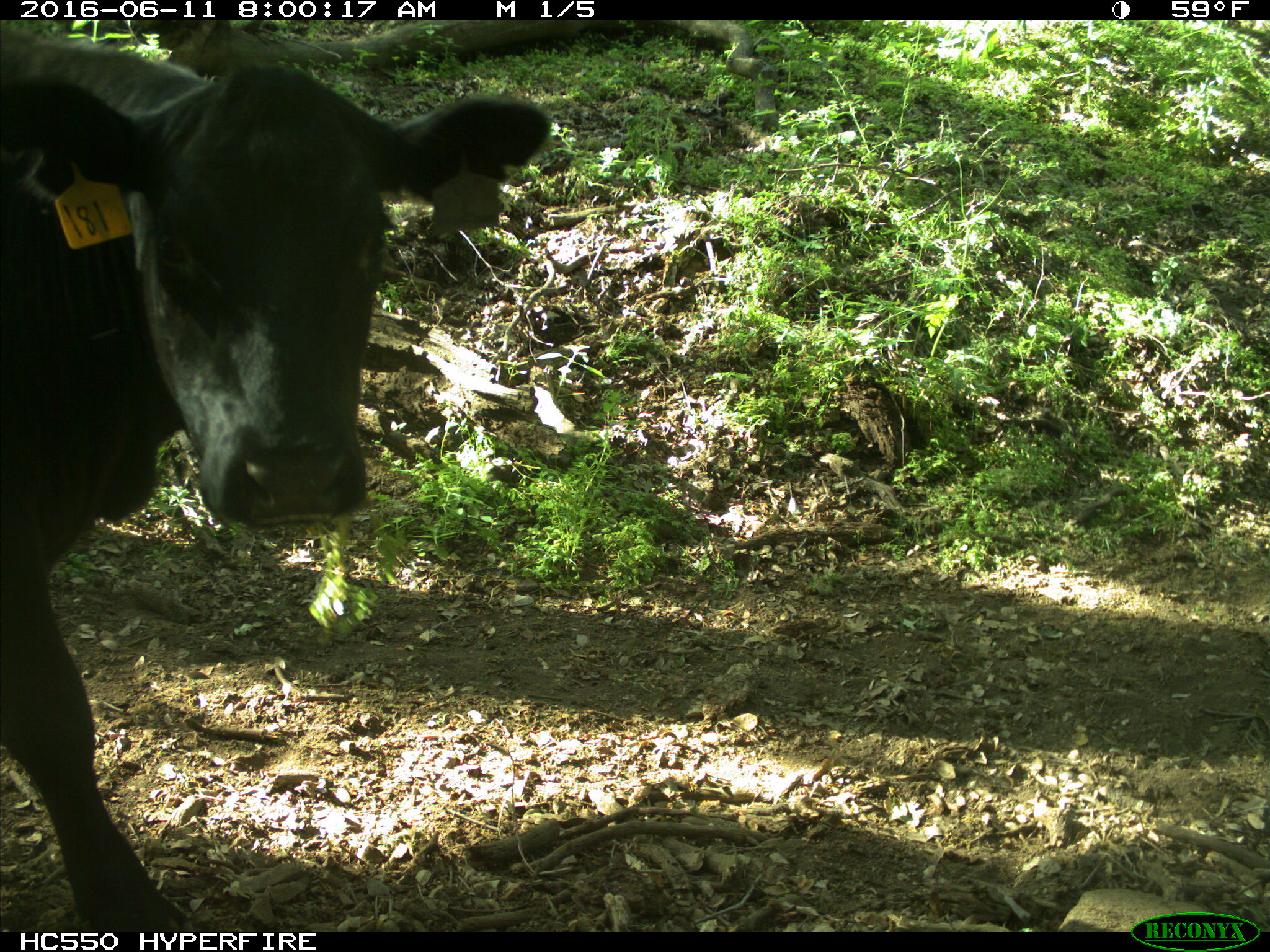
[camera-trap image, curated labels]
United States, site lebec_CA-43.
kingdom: Animalia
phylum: Chordata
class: Mammalia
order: Artiodactyla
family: Bovidae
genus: Bos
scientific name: Bos taurus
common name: domestic cow